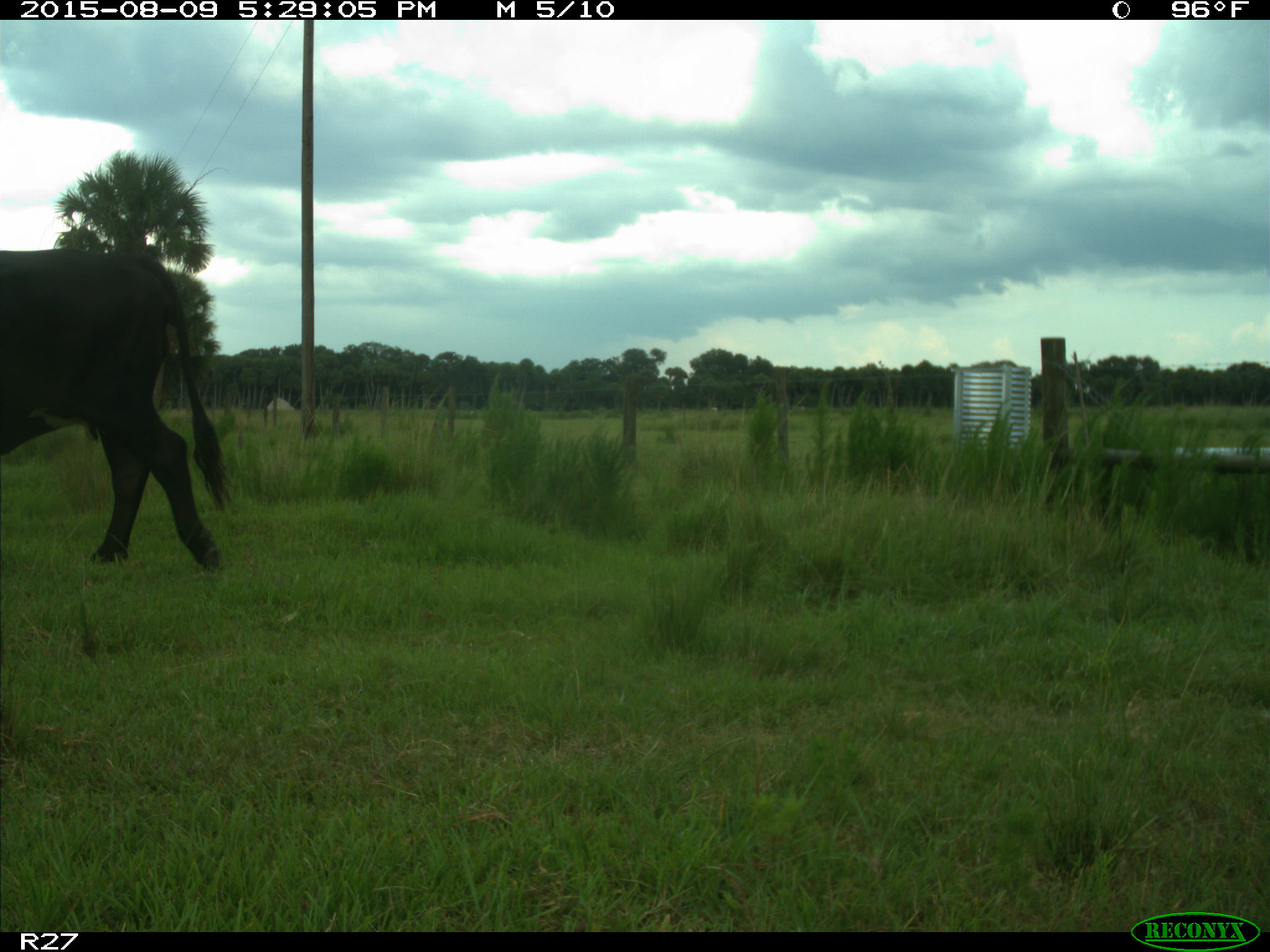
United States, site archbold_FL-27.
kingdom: Animalia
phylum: Chordata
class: Mammalia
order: Artiodactyla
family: Bovidae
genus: Bos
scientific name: Bos taurus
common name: domestic cow